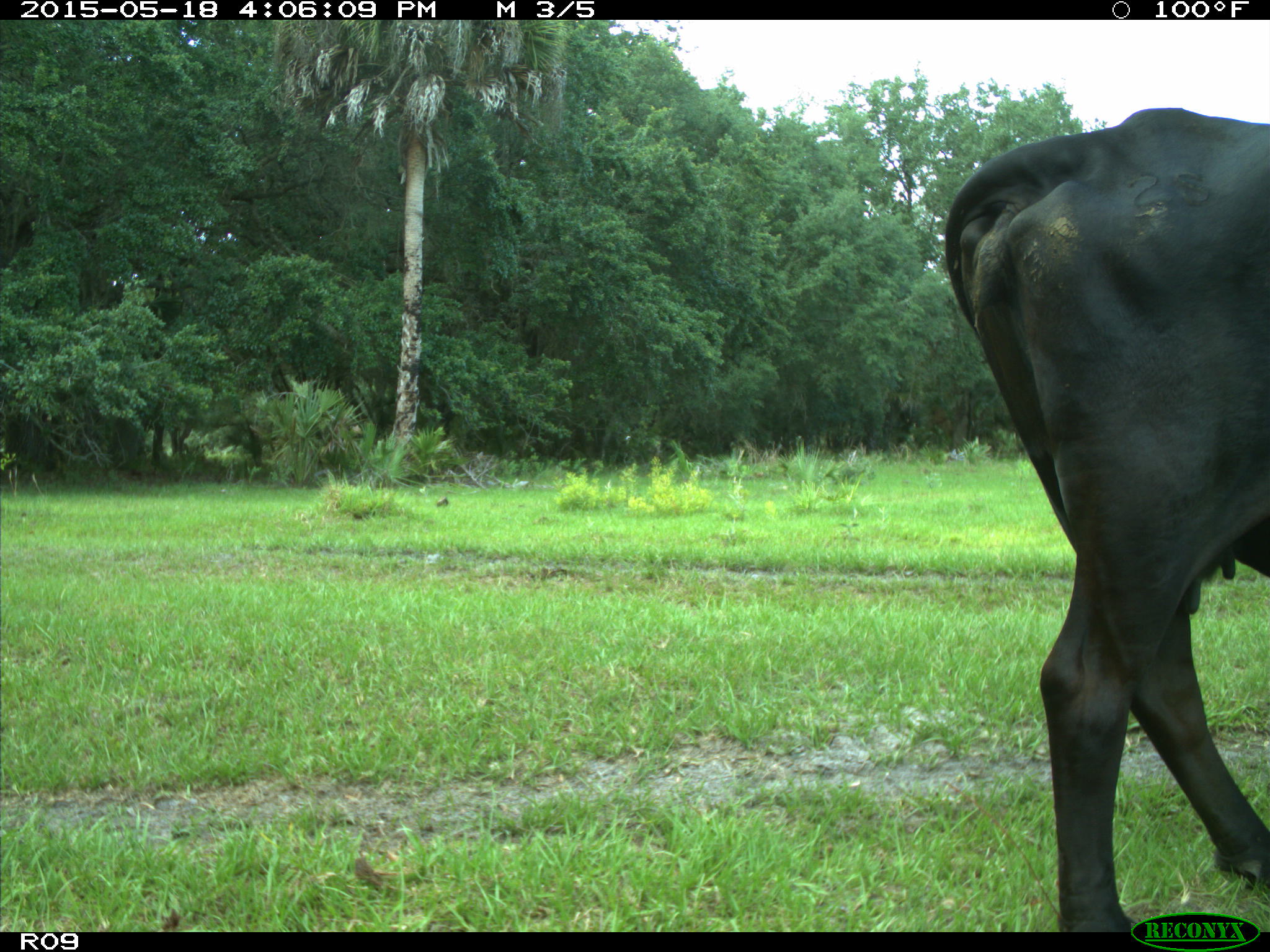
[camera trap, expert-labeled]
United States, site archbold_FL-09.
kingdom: Animalia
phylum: Chordata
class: Mammalia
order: Artiodactyla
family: Bovidae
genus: Bos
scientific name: Bos taurus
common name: domestic cow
Bos taurus (domestic cow).